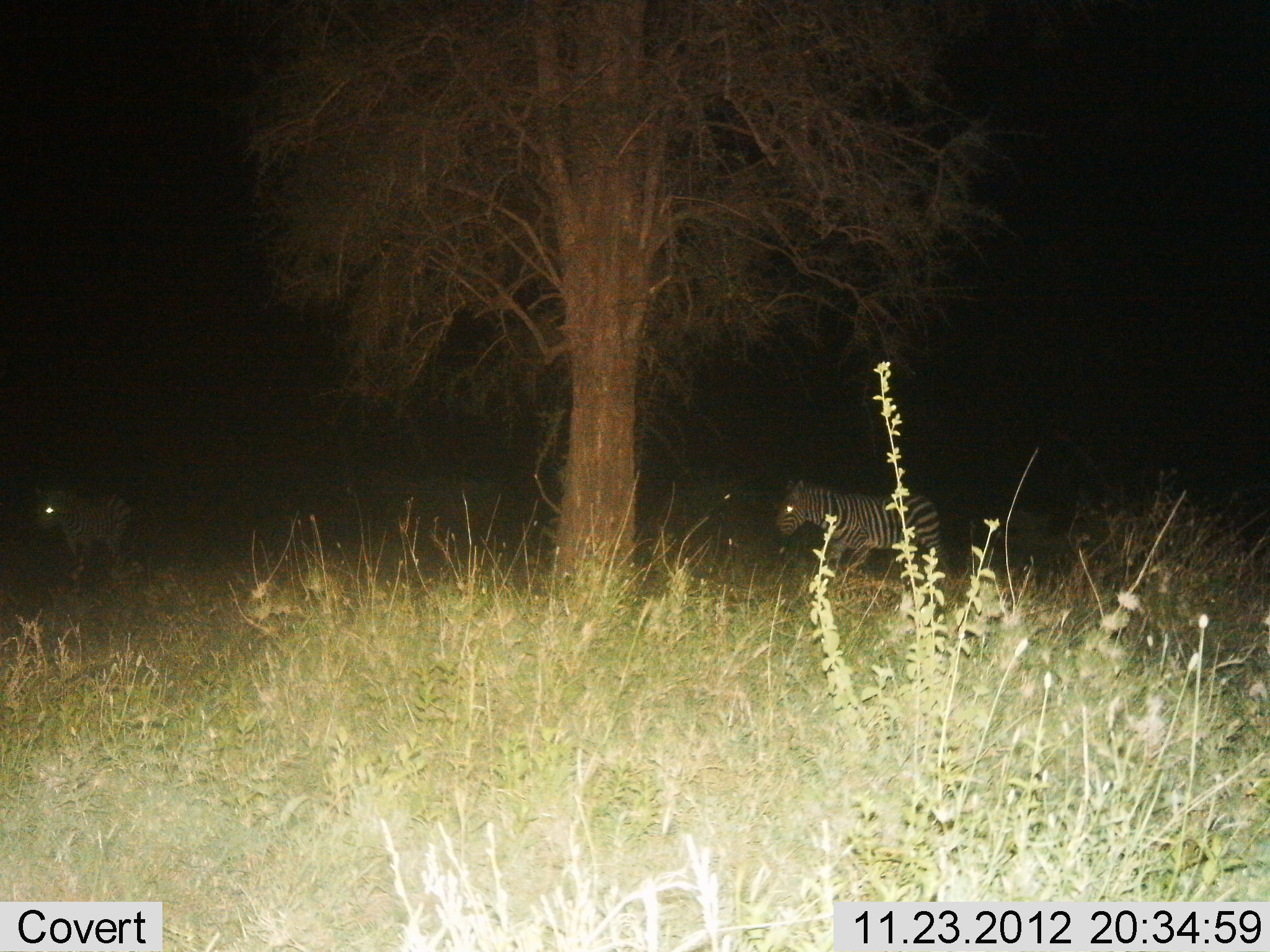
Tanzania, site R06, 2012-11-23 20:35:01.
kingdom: Animalia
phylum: Chordata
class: Mammalia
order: Perissodactyla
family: Equidae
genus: Equus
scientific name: Equus quagga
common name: plains zebra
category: zebra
Zebra (plains zebra) (Equus quagga), count 2. Behavior (volunteer vote fractions): standing 60%, resting 0%, moving 50%, interacting 0%. Young present (vote fraction): 0%. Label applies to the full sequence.